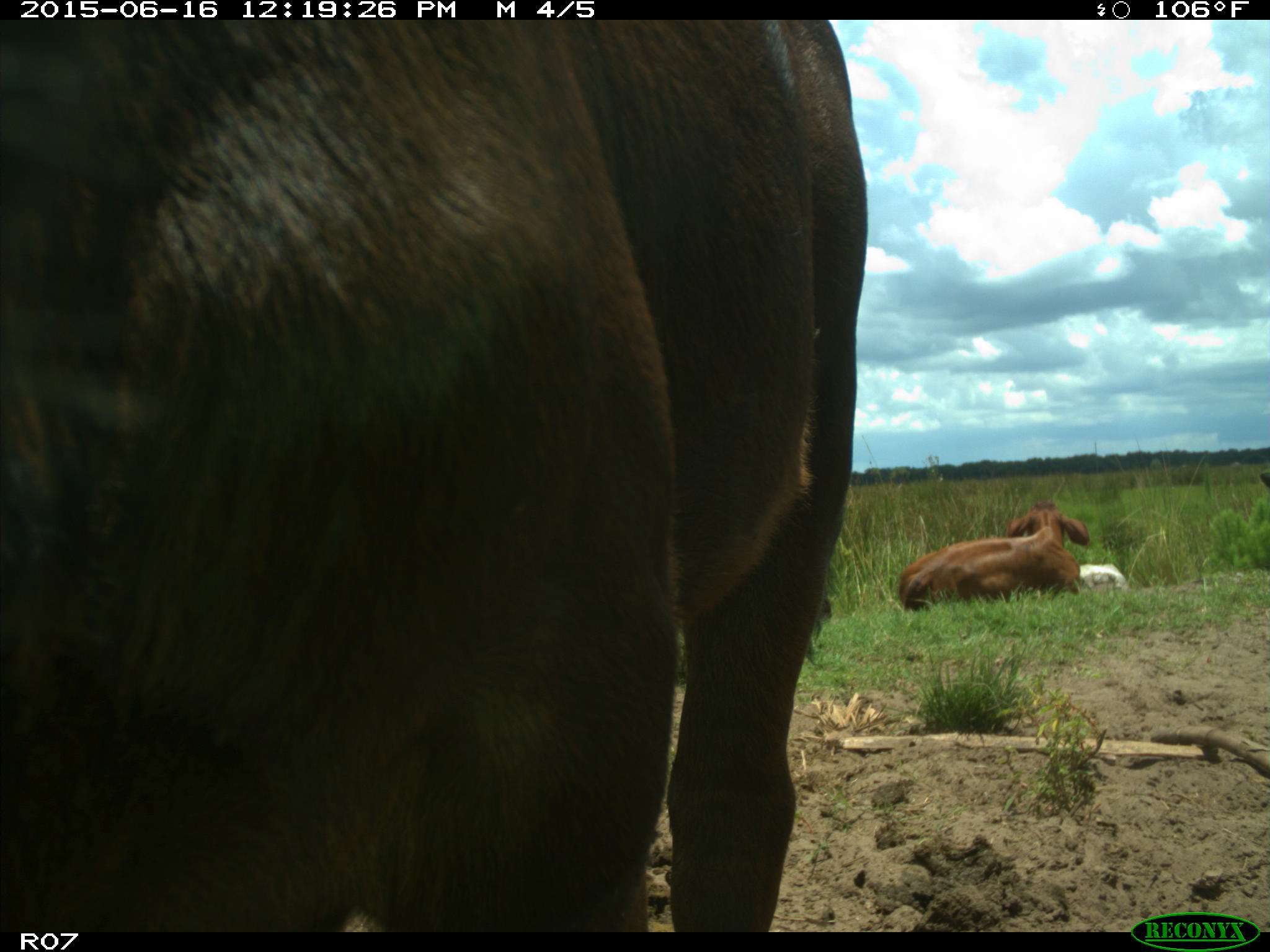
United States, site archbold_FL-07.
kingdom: Animalia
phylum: Chordata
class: Mammalia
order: Artiodactyla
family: Bovidae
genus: Bos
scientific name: Bos taurus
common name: domestic cow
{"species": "Bos taurus (domestic cow)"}